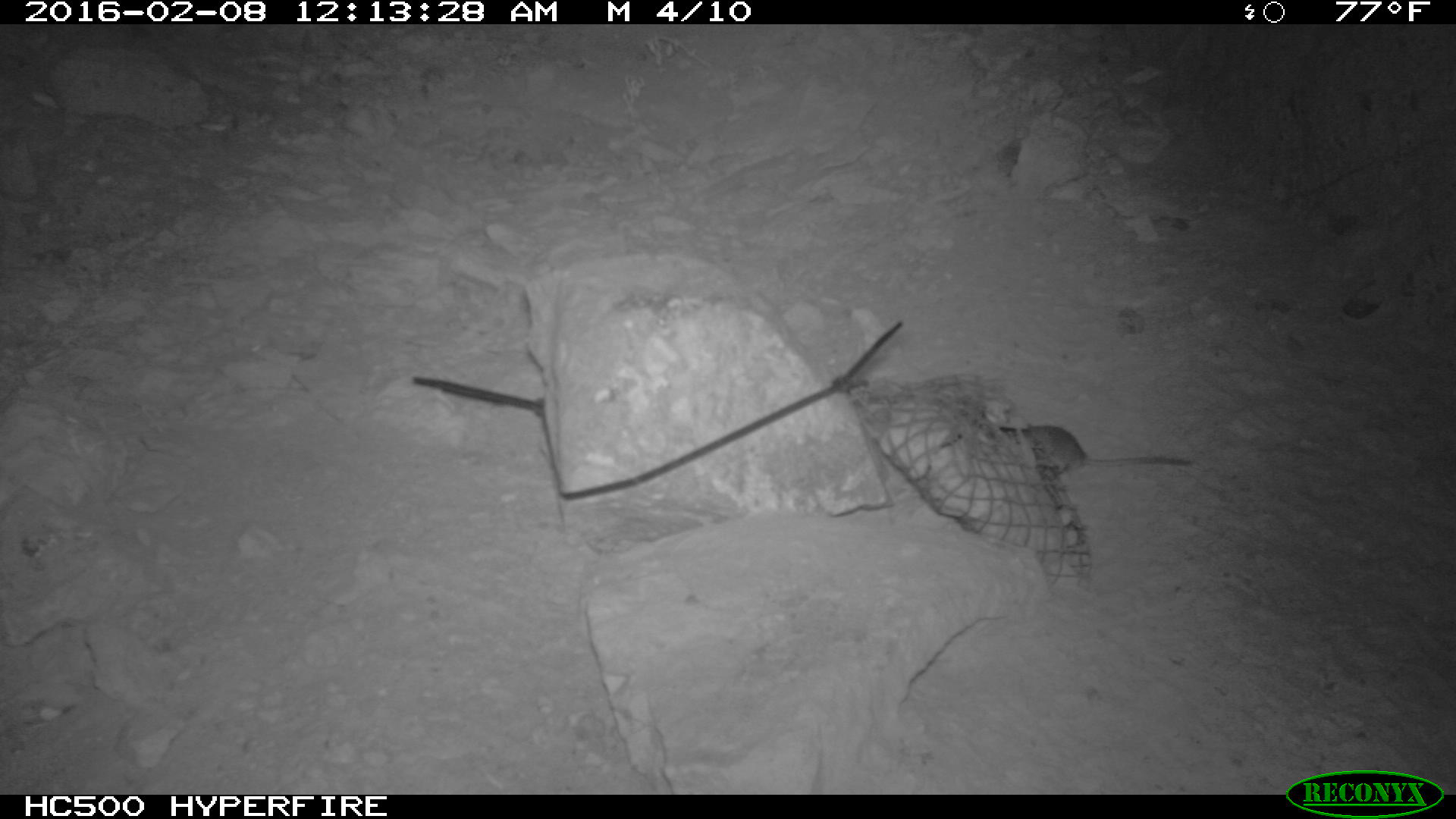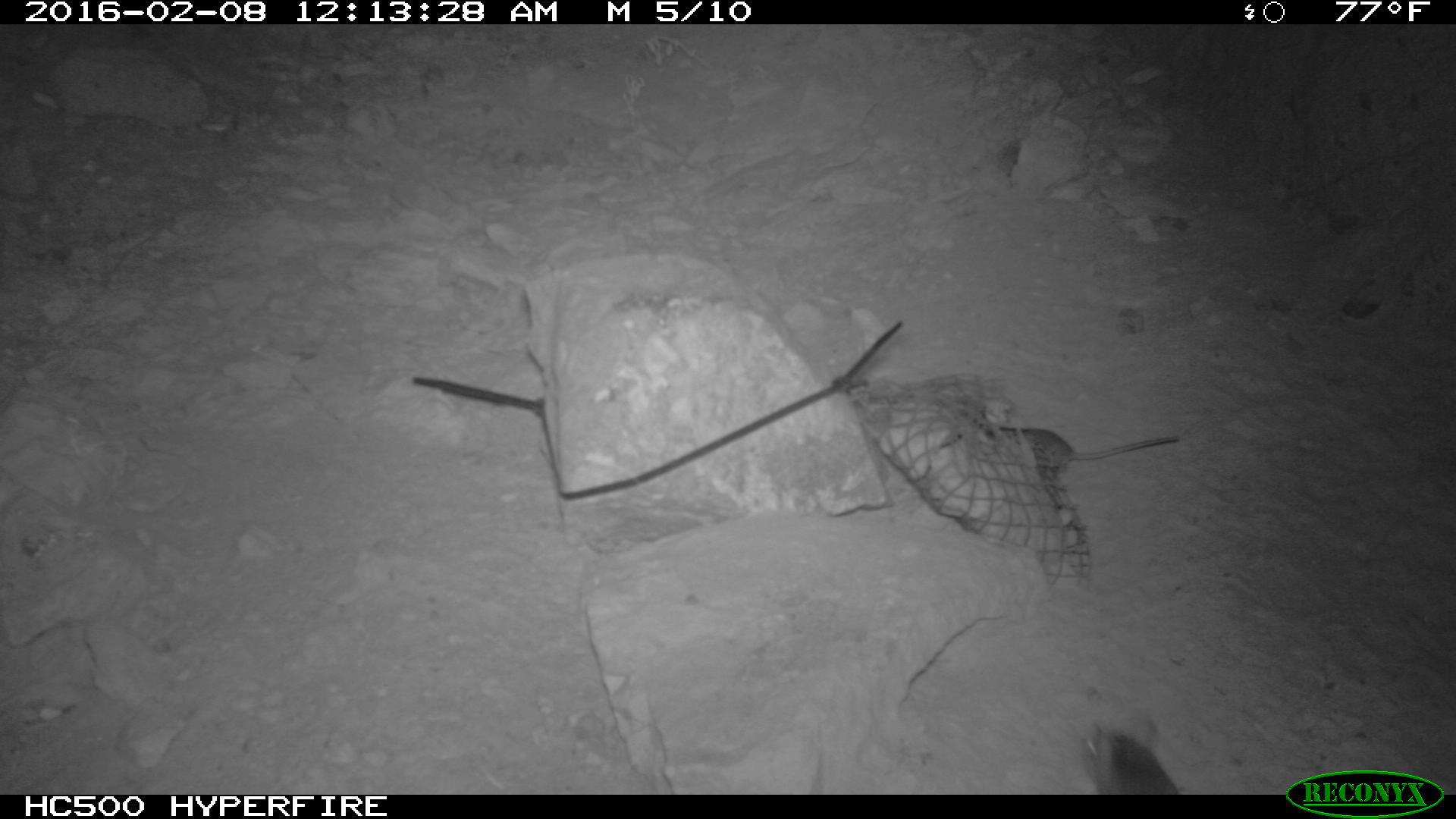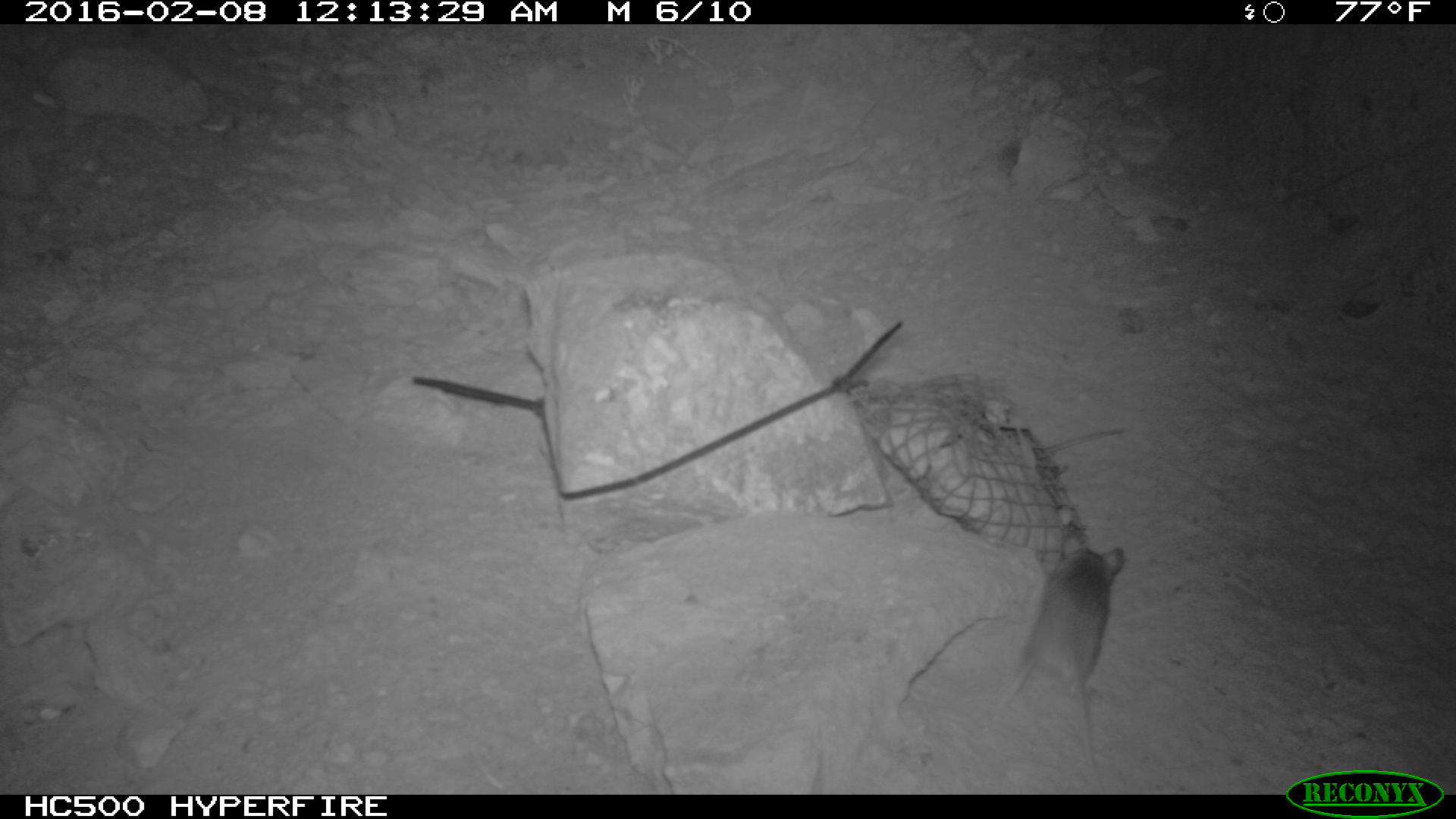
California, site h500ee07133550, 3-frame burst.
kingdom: Animalia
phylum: Chordata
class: Mammalia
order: Rodentia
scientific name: Rodentia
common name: rodent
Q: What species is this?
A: Rodent (Rodentia).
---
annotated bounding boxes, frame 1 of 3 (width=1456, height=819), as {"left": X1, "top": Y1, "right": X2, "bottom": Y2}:
rodent: {"left": 1005, "top": 424, "right": 1193, "bottom": 475}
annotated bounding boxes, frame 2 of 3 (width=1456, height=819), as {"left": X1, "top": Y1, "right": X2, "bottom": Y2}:
rodent: {"left": 1001, "top": 425, "right": 1179, "bottom": 477}; {"left": 1077, "top": 717, "right": 1178, "bottom": 795}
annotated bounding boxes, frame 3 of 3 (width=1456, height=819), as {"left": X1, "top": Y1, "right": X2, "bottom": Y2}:
rodent: {"left": 999, "top": 534, "right": 1124, "bottom": 794}